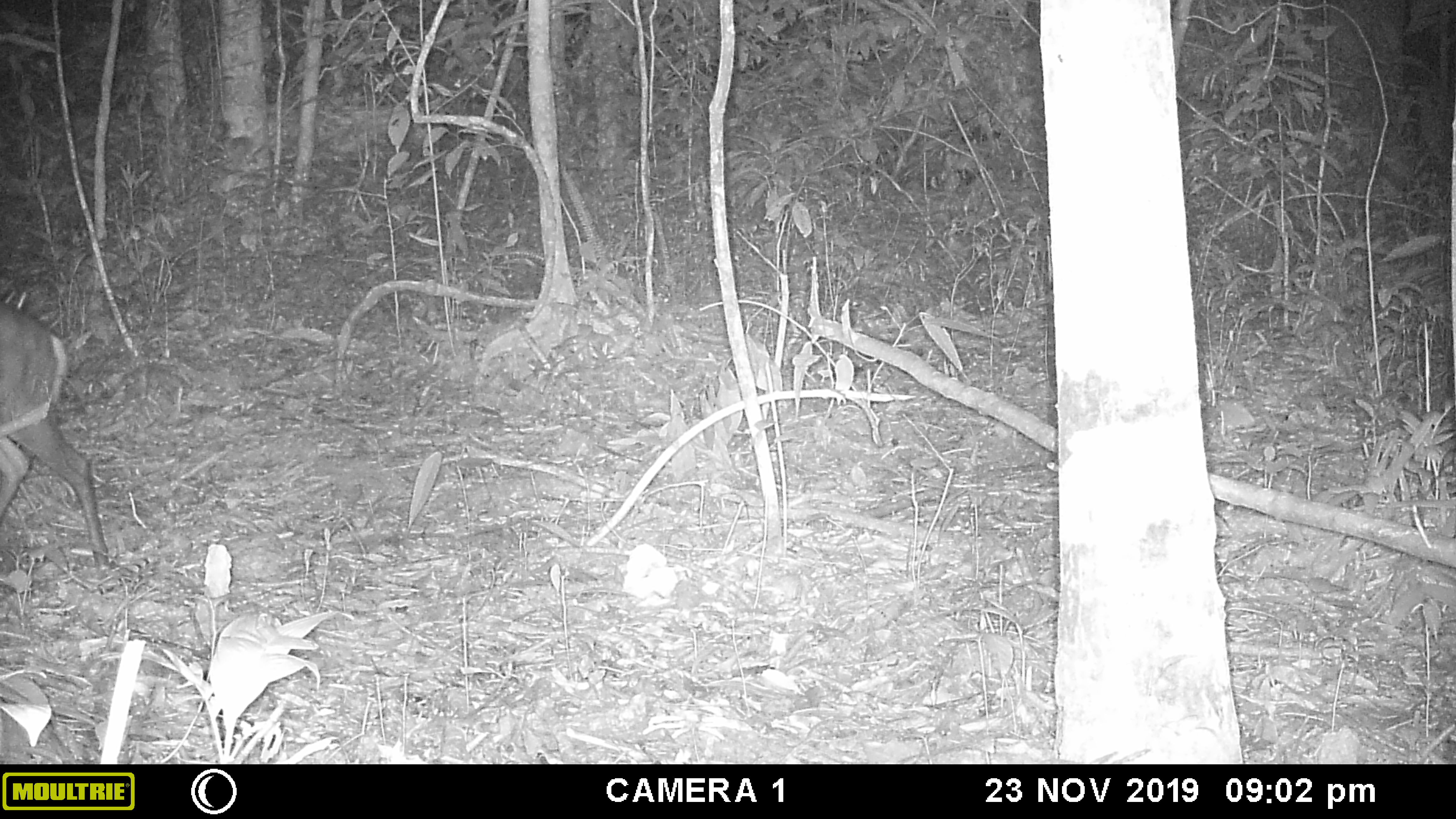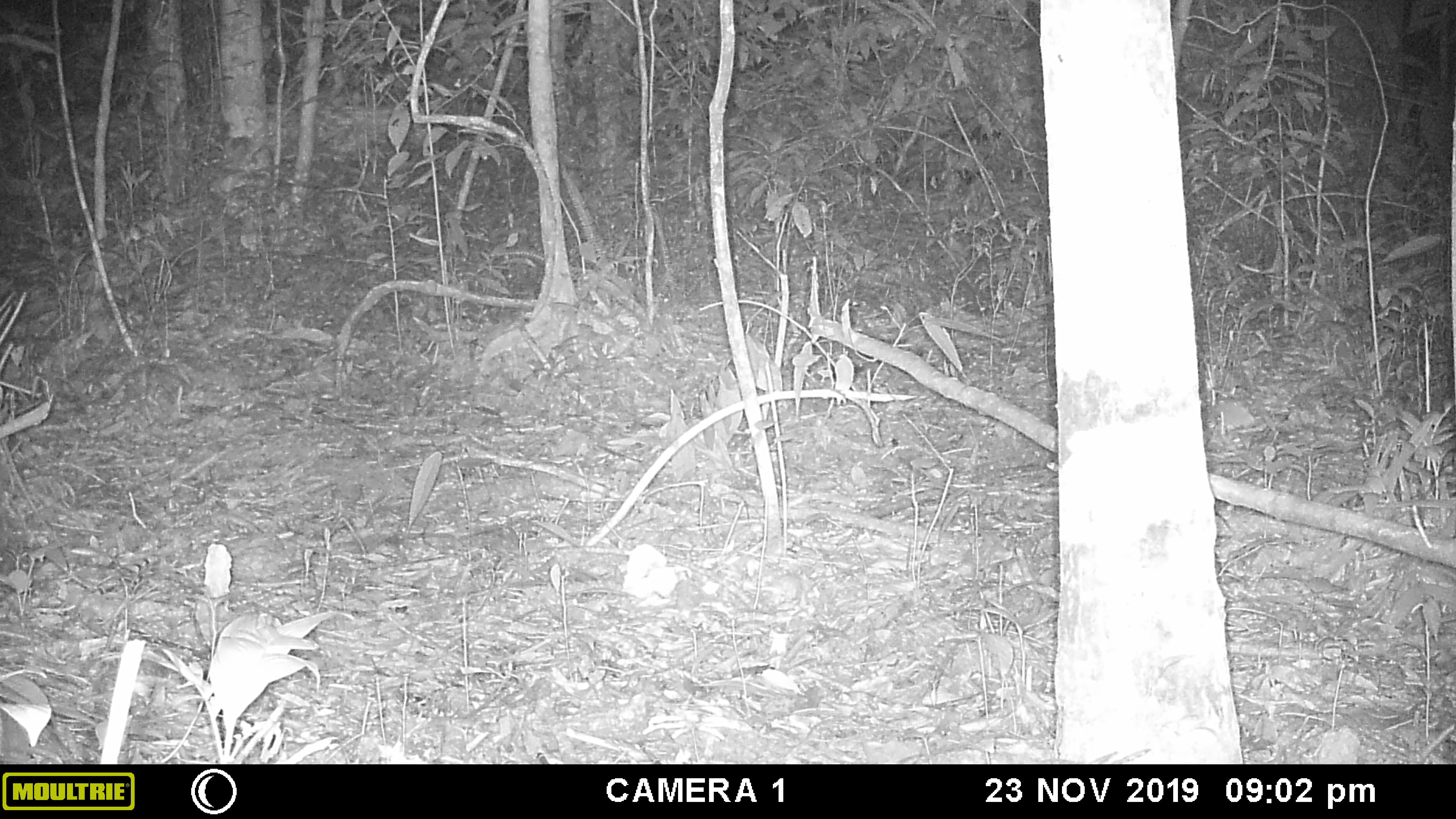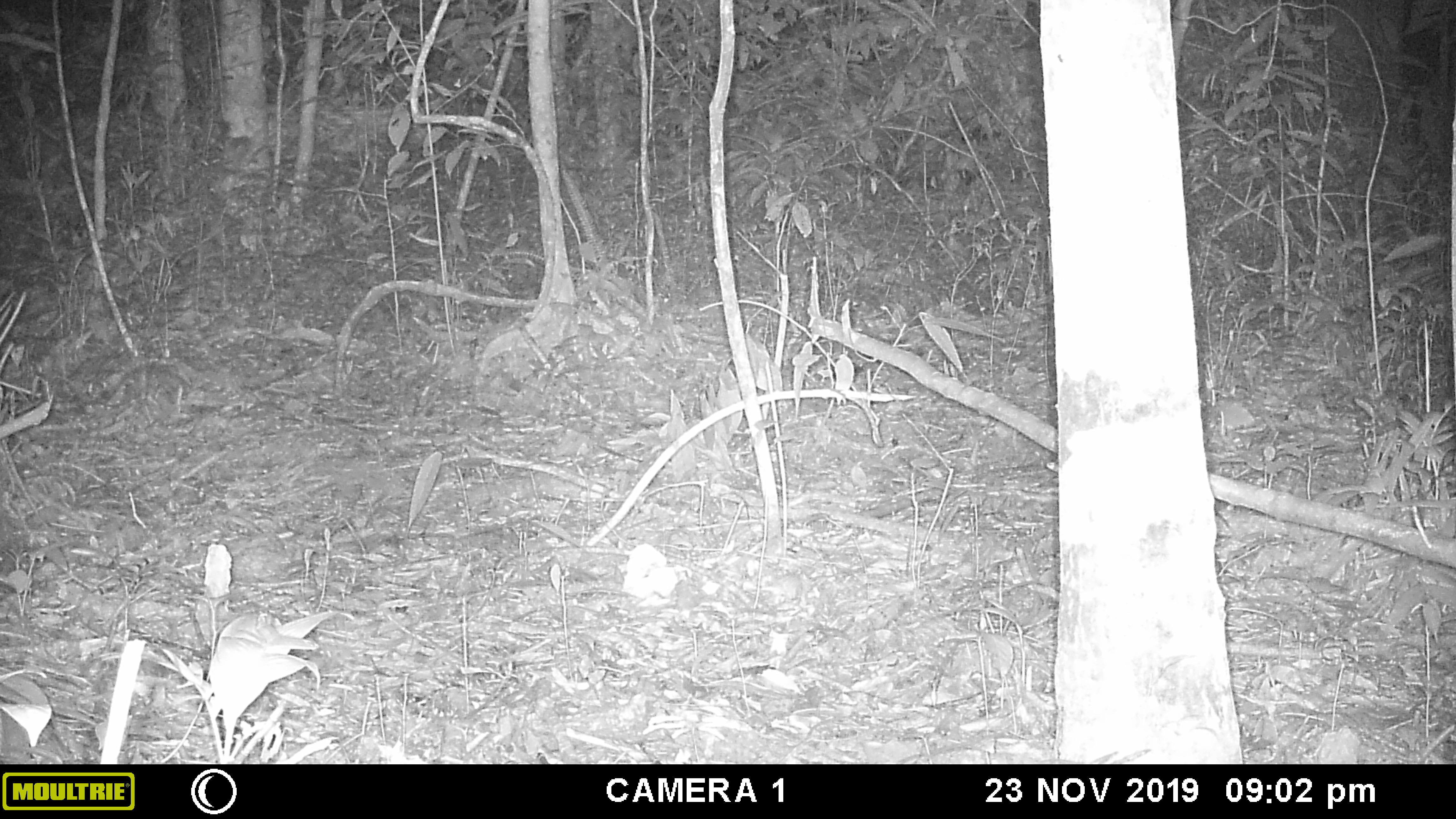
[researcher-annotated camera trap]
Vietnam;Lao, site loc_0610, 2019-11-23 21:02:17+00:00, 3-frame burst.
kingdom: Animalia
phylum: Chordata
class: Mammalia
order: Artiodactyla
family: Cervidae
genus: Muntiacus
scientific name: Muntiacus rooseveltorum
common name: roosevelt's muntjac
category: roosevelts muntjac group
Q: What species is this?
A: Roosevelts muntjac group (roosevelt's muntjac) (Muntiacus rooseveltorum).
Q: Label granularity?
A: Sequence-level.